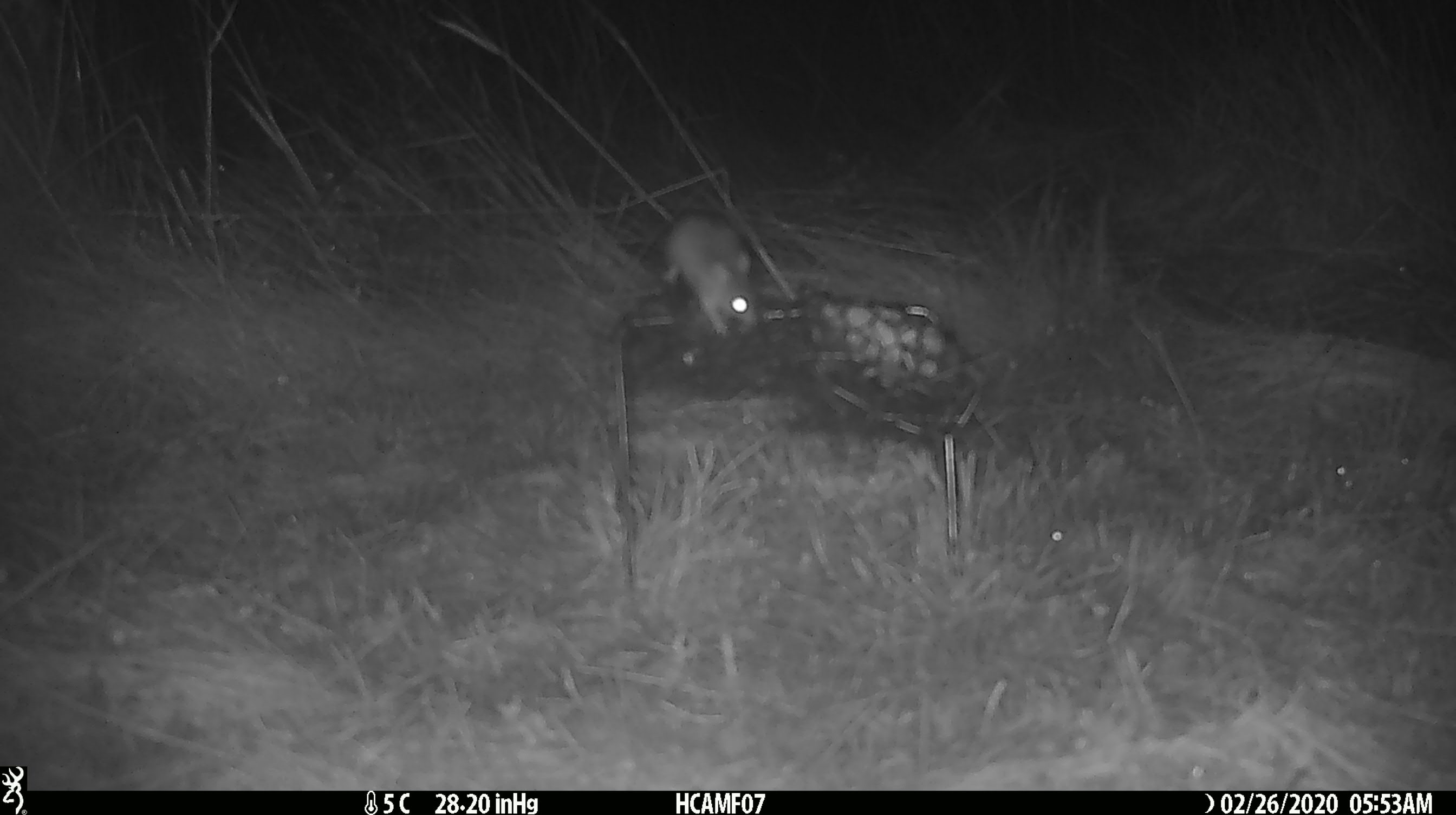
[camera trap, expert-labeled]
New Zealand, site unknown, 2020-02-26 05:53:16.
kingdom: Animalia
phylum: Chordata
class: Mammalia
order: Rodentia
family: Muridae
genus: Mus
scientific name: Mus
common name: mouse